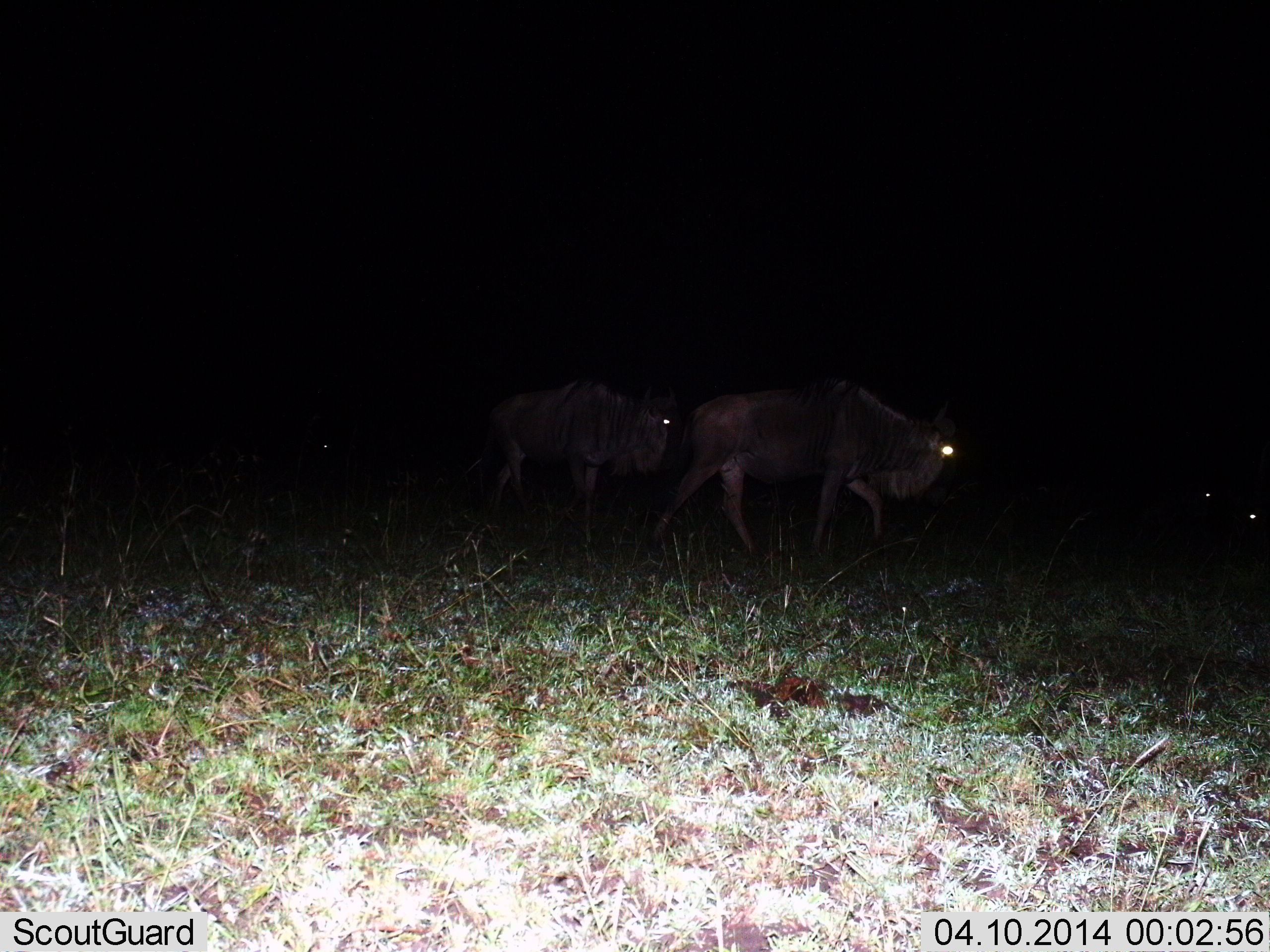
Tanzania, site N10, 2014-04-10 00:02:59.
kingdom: Animalia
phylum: Chordata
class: Mammalia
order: Artiodactyla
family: Bovidae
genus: Connochaetes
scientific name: Connochaetes taurinus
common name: blue wildebeest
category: wildebeest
Wildebeest (blue wildebeest) (Connochaetes taurinus), count 2. Behavior (volunteer vote fractions): standing 18%, resting 0%, moving 82%, interacting 3%. Young present (vote fraction): 0%. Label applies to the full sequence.